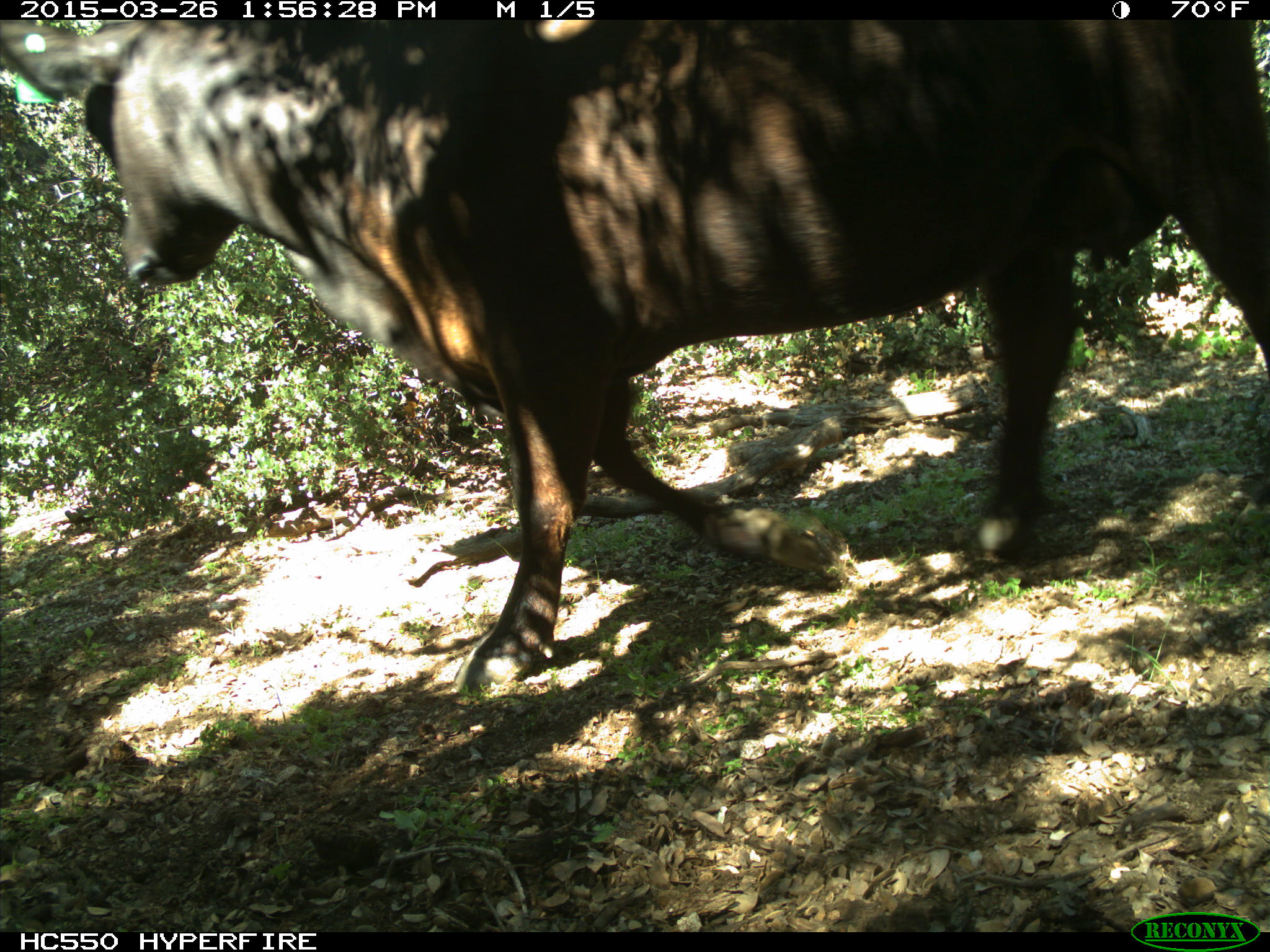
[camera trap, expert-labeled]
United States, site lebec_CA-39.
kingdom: Animalia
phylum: Chordata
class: Mammalia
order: Artiodactyla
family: Bovidae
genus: Bos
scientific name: Bos taurus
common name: domestic cow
Bos taurus (domestic cow).